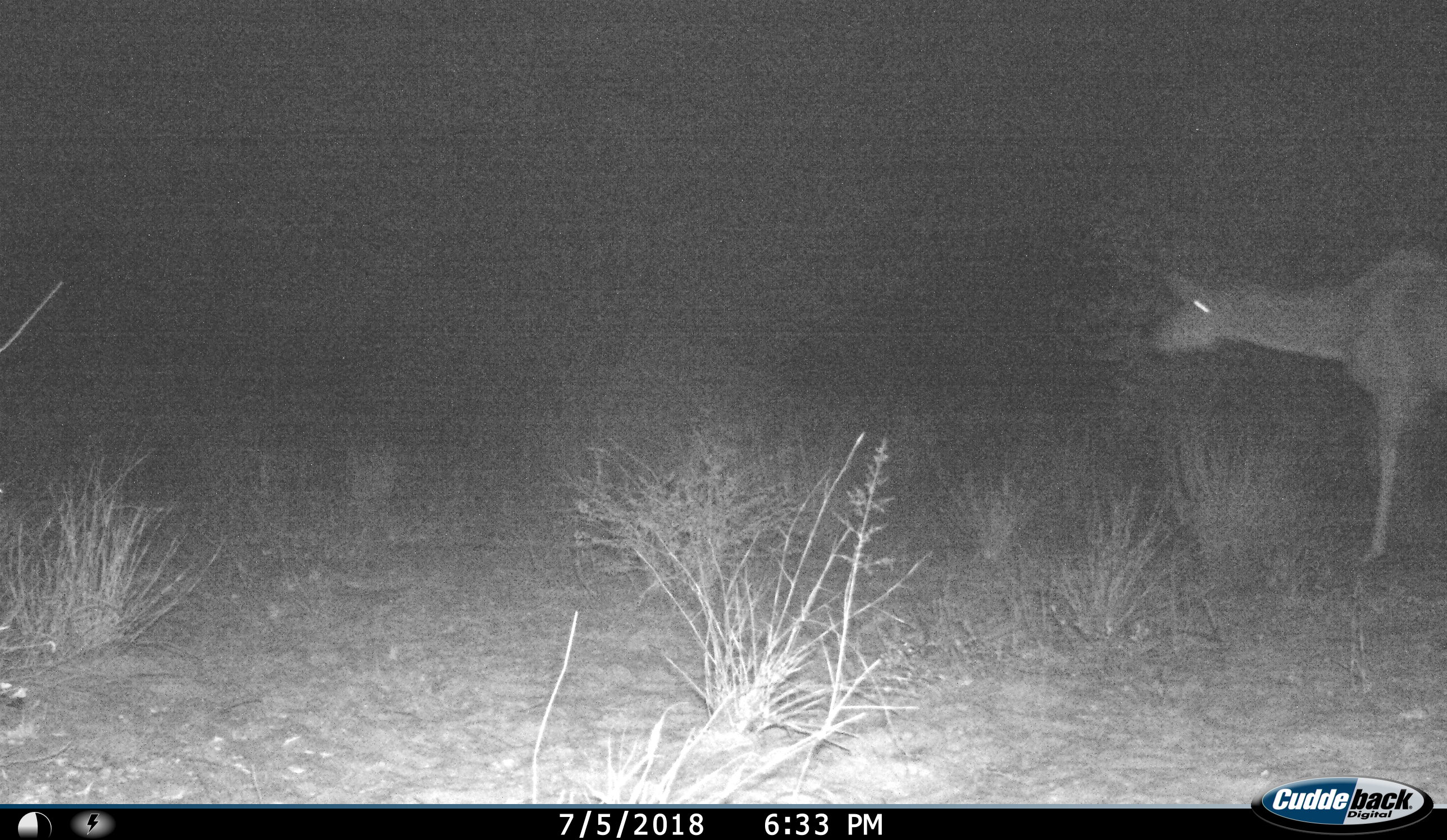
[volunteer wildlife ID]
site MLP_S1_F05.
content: unidentified animal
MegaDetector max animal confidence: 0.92